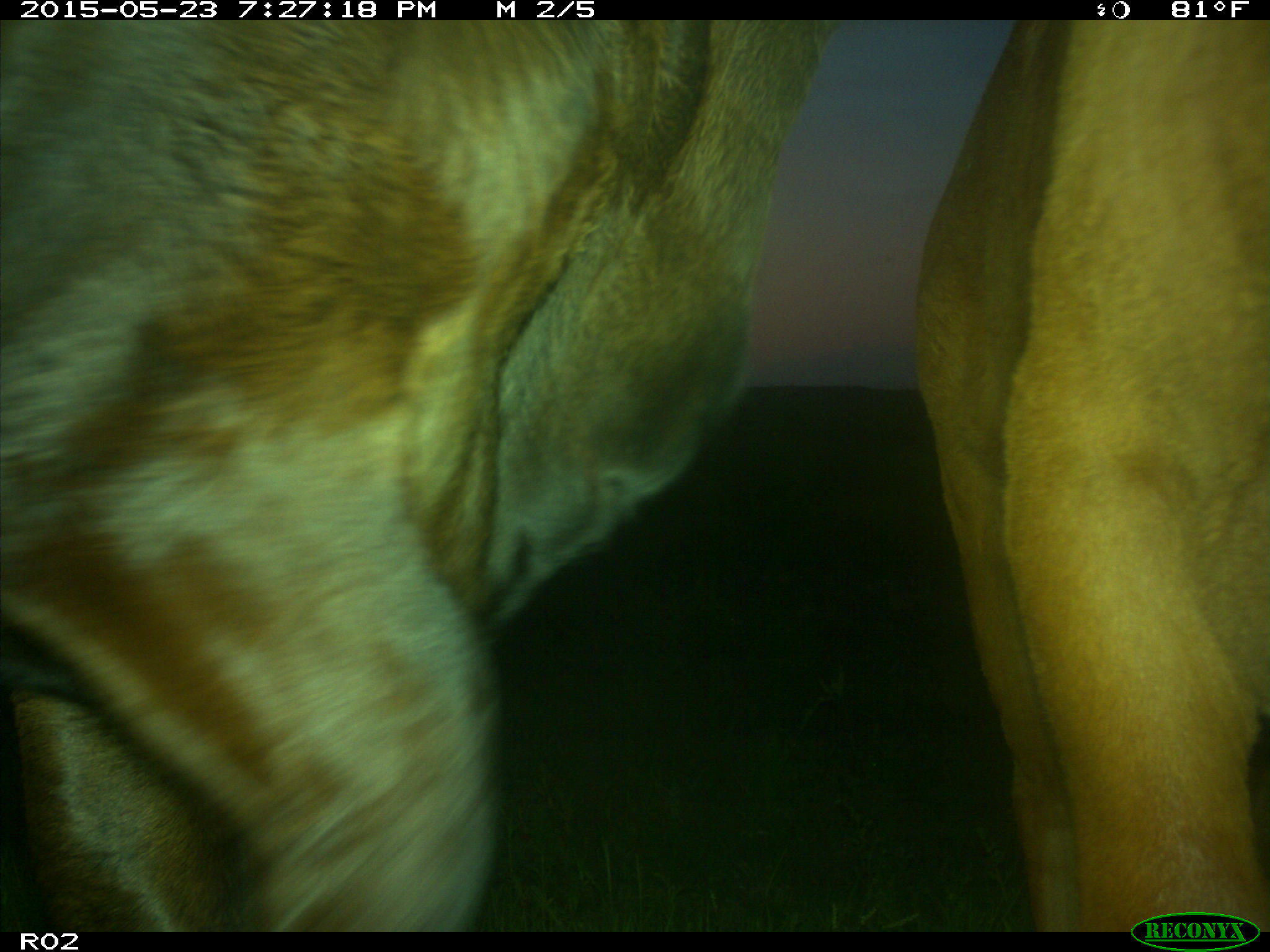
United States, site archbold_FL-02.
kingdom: Animalia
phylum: Chordata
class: Mammalia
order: Artiodactyla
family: Bovidae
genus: Bos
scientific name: Bos taurus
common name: domestic cow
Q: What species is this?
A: Bos taurus (domestic cow).